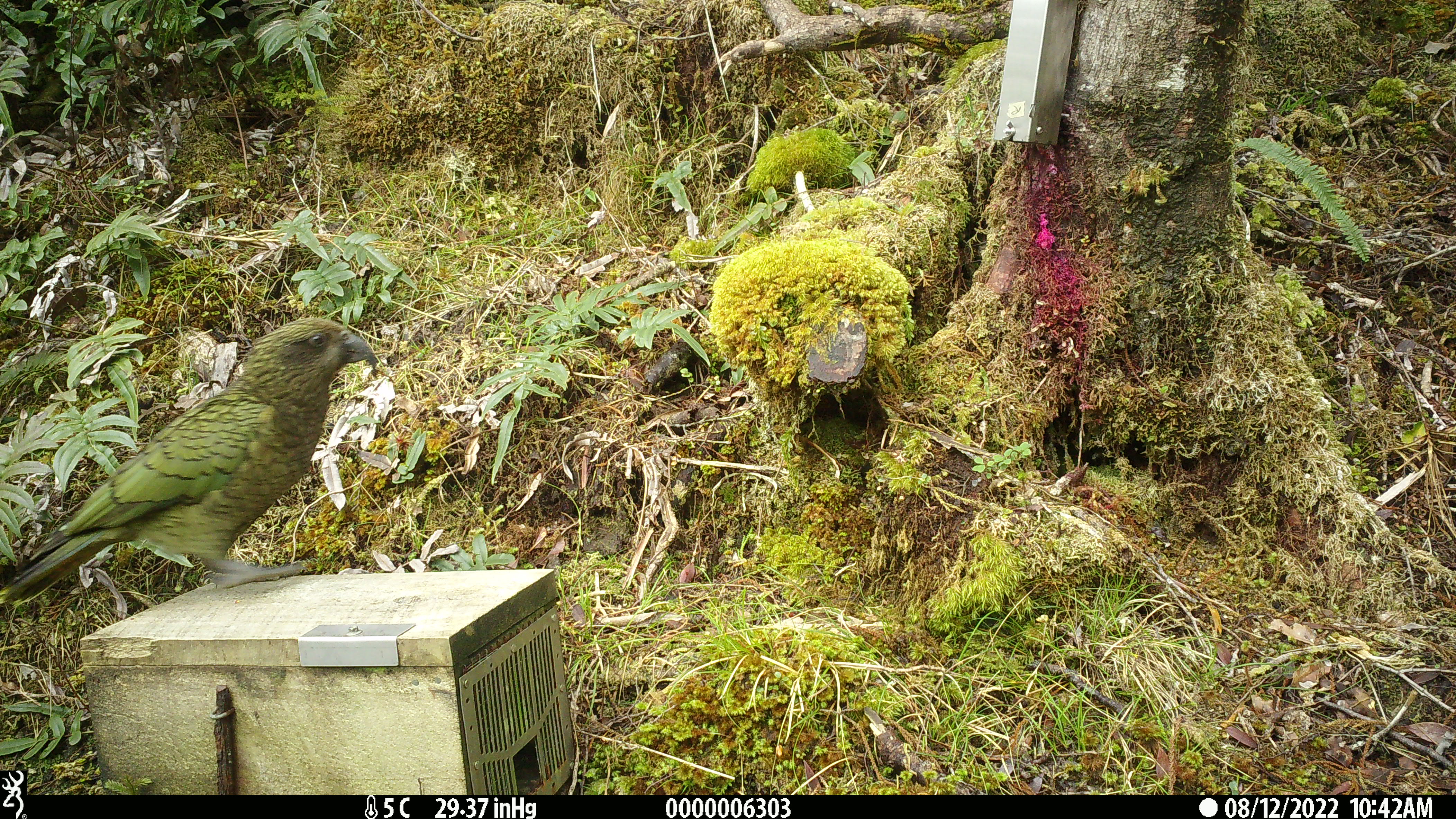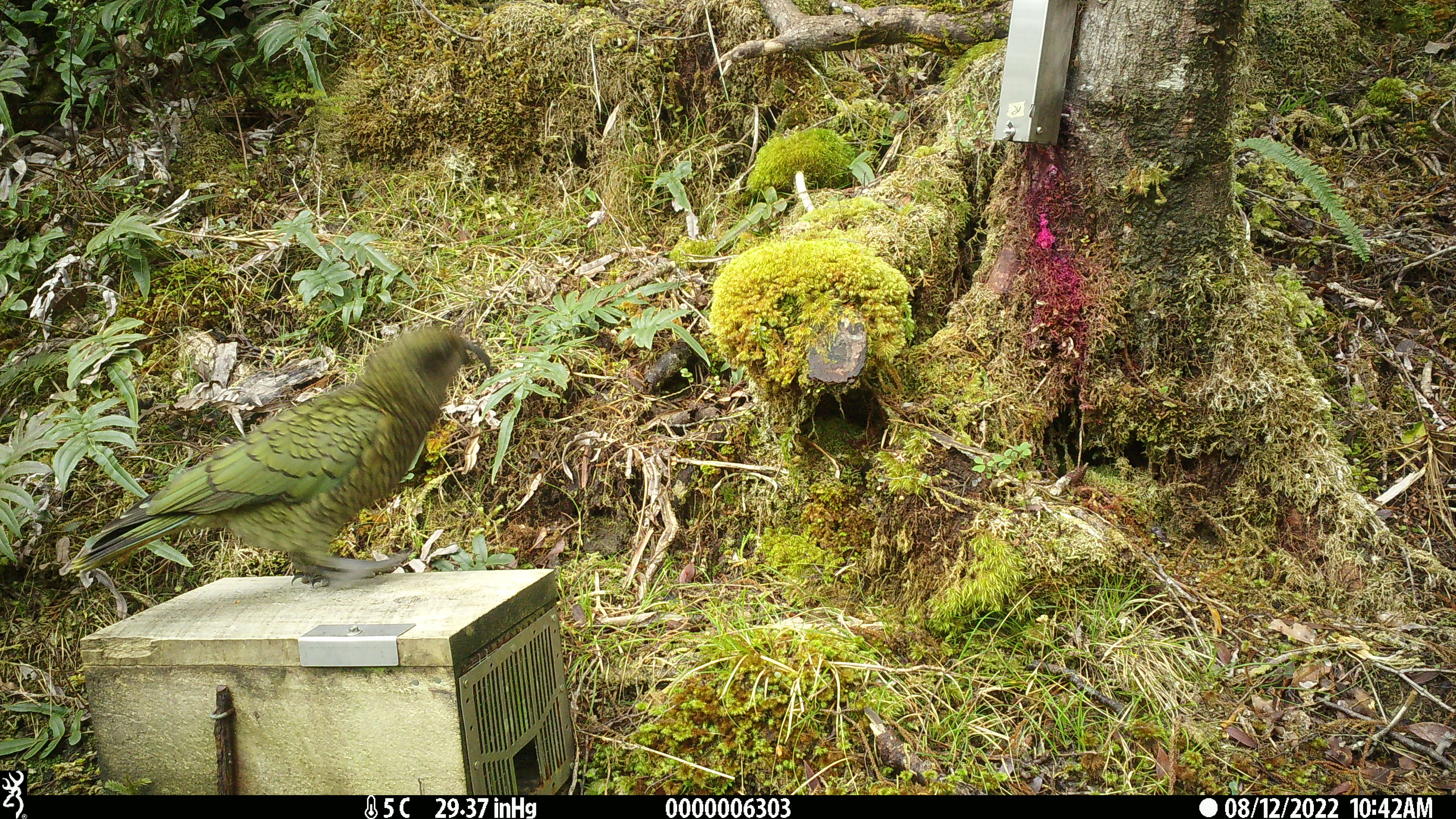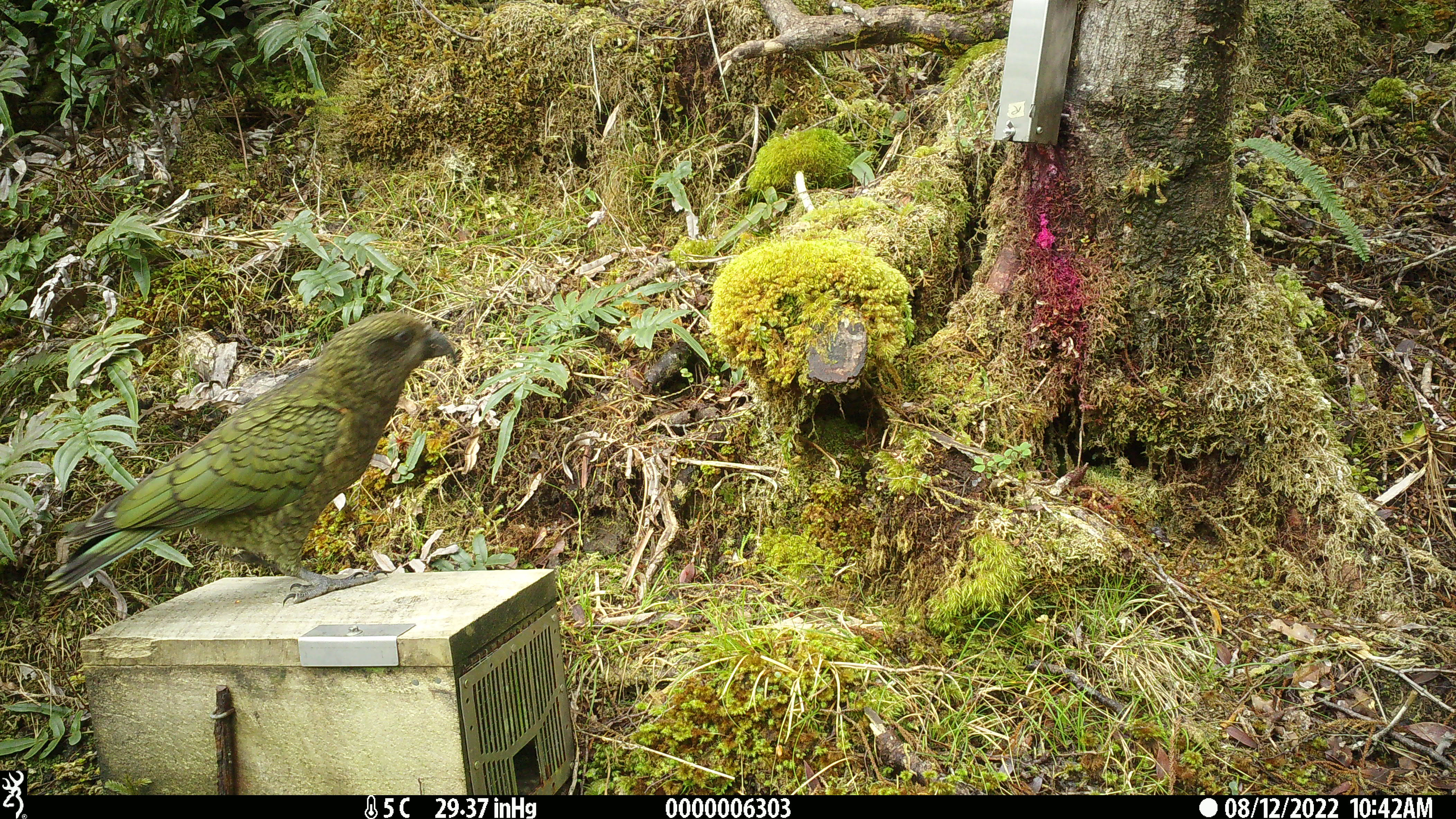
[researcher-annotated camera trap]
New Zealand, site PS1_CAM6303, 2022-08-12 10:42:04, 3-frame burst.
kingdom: Animalia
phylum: Chordata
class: Aves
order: Psittaciformes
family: Strigopidae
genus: Nestor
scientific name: Nestor notabilis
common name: kea